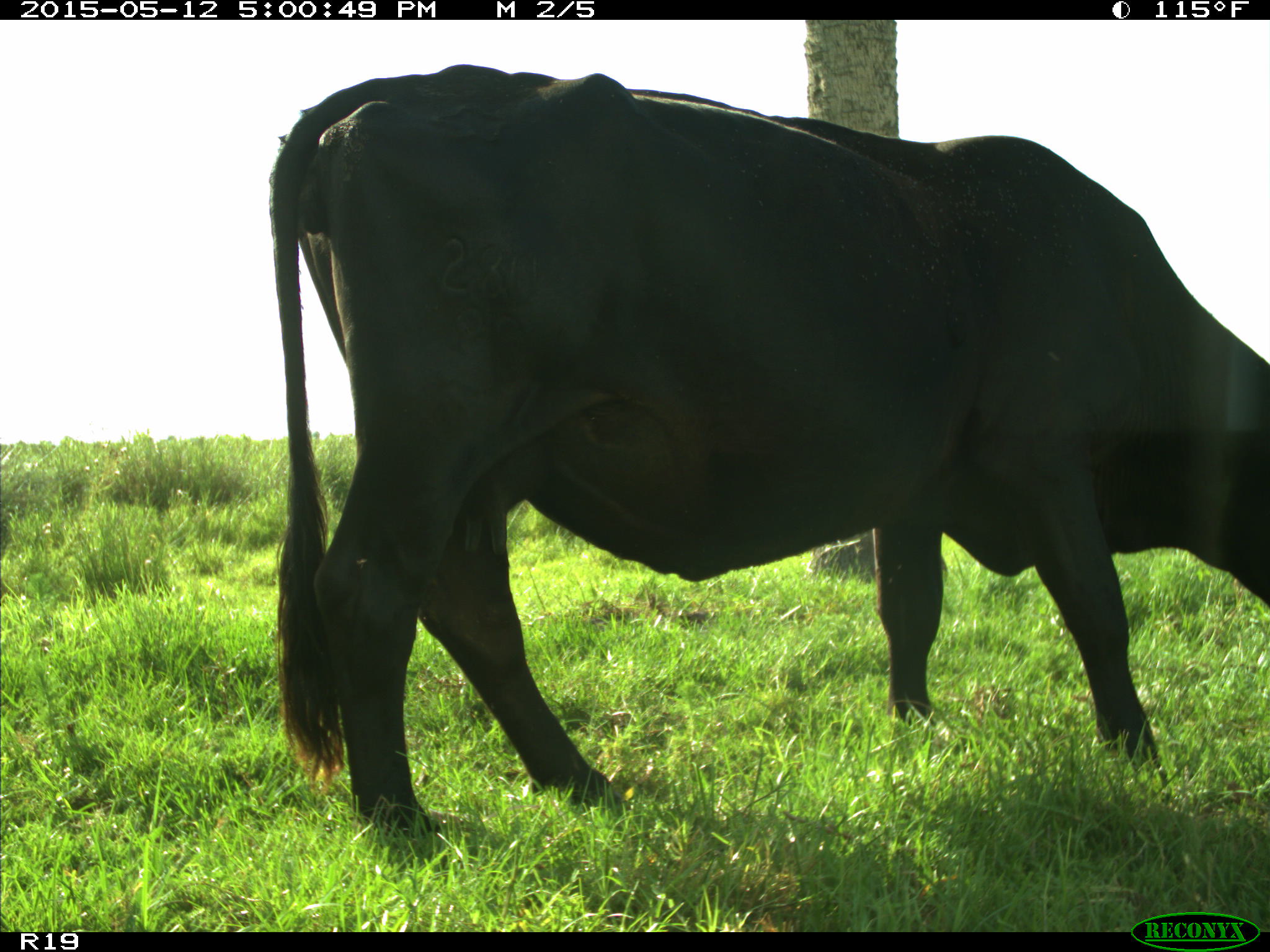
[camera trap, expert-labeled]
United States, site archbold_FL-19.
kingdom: Animalia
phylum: Chordata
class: Mammalia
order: Artiodactyla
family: Bovidae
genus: Bos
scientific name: Bos taurus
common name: domestic cow